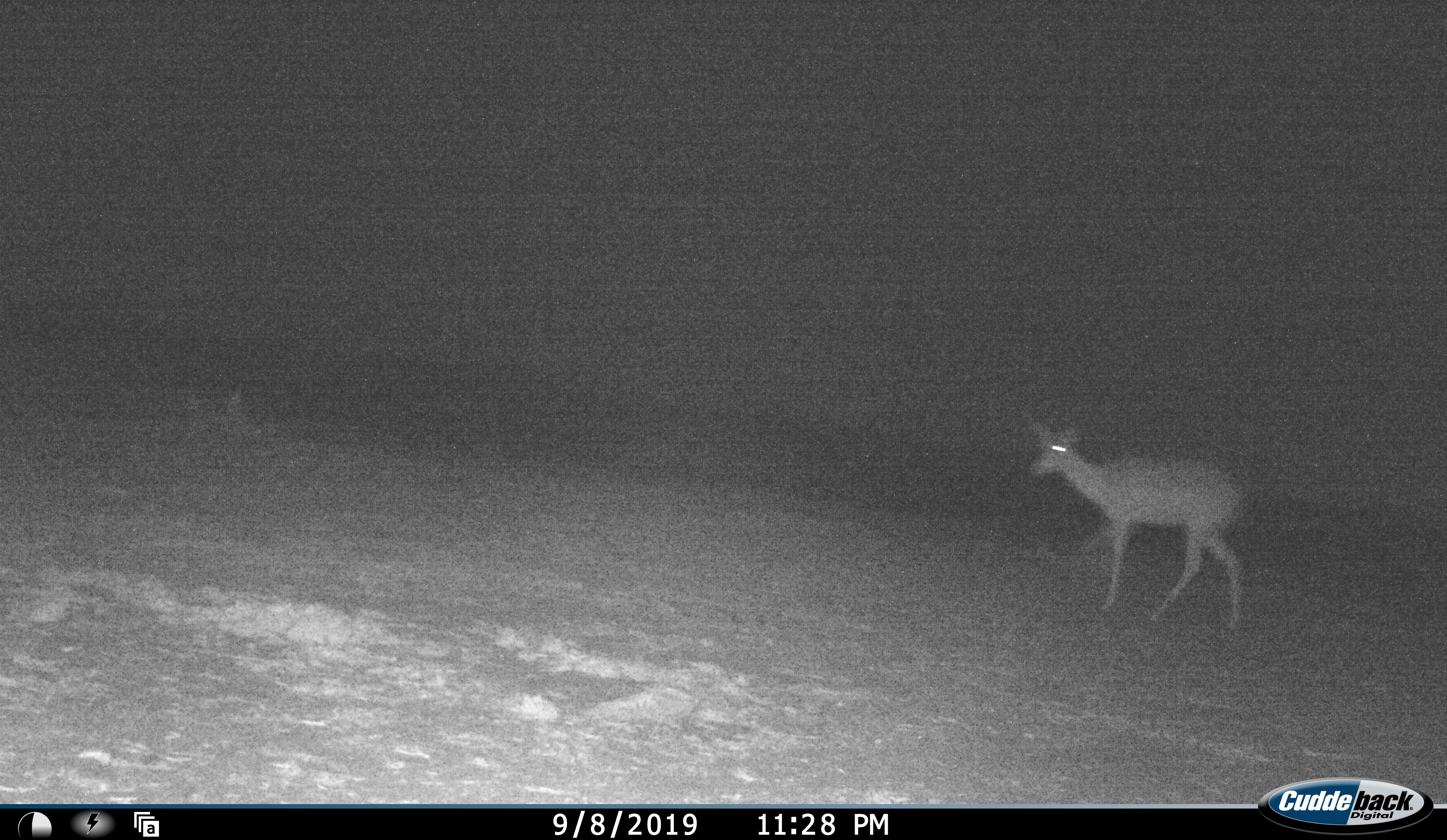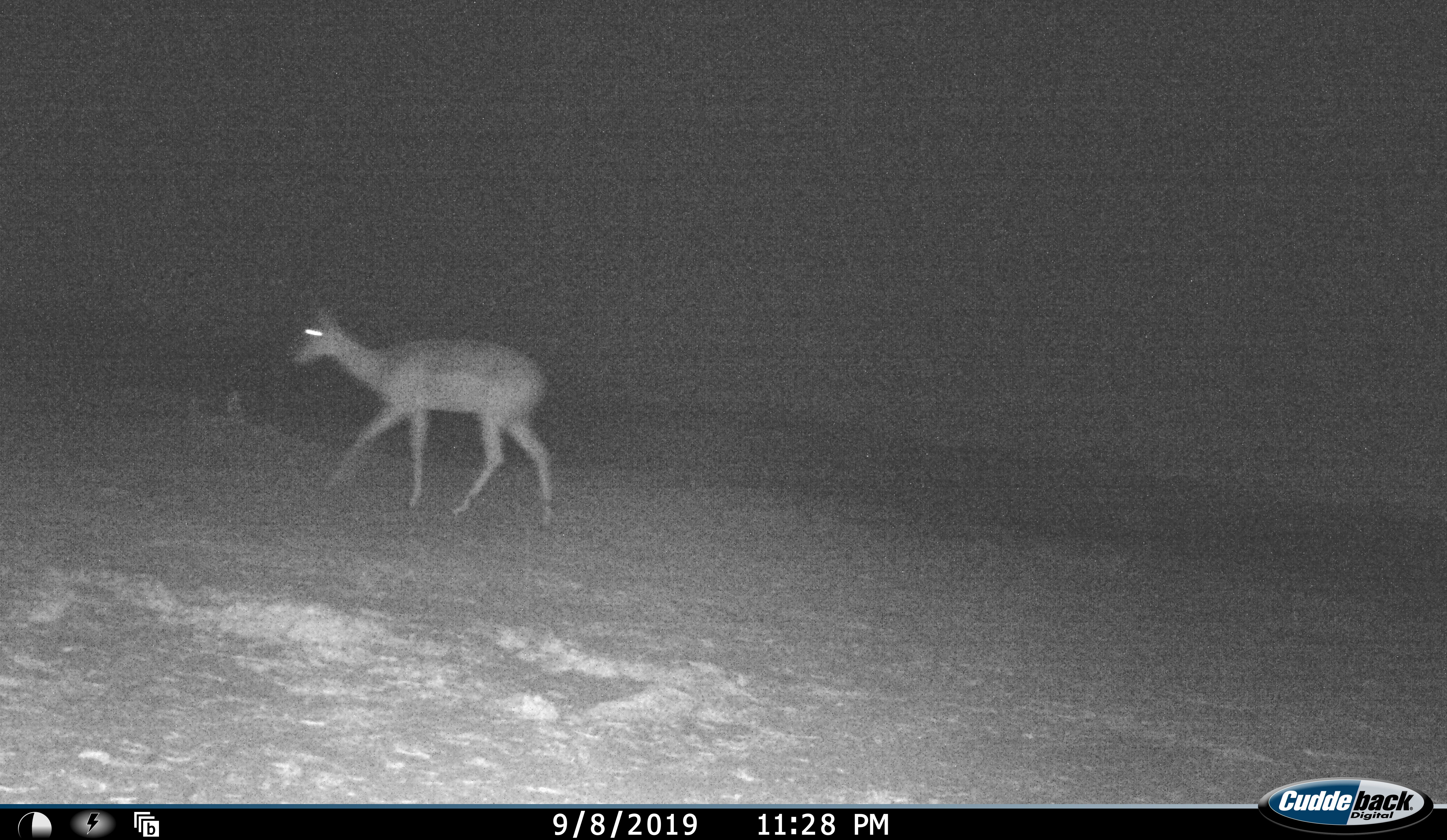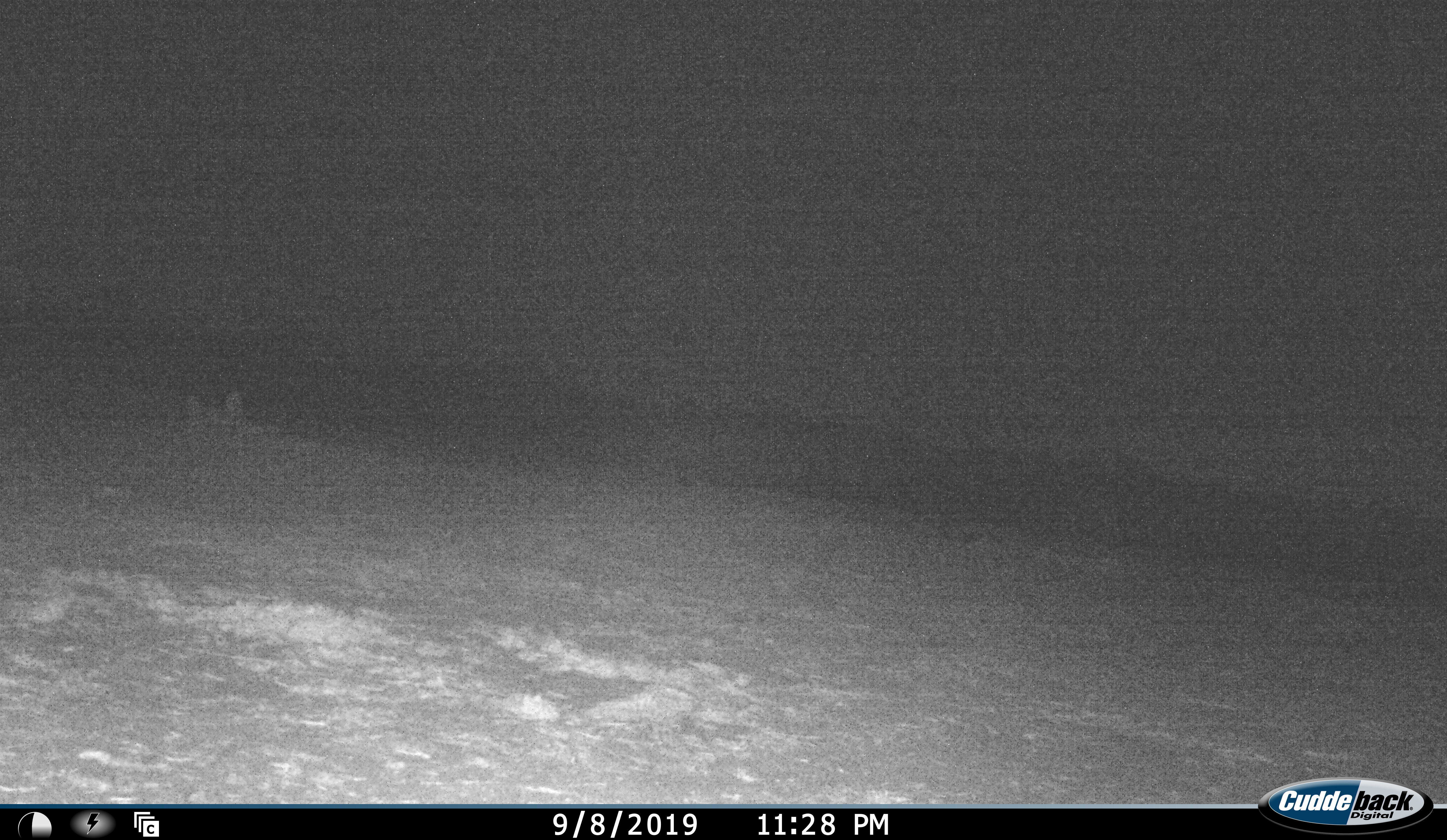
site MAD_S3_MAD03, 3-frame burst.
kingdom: Animalia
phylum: Chordata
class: Mammalia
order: Artiodactyla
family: Bovidae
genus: Aepyceros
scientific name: Aepyceros melampus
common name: impala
Impala (Aepyceros melampus), count 1. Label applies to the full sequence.